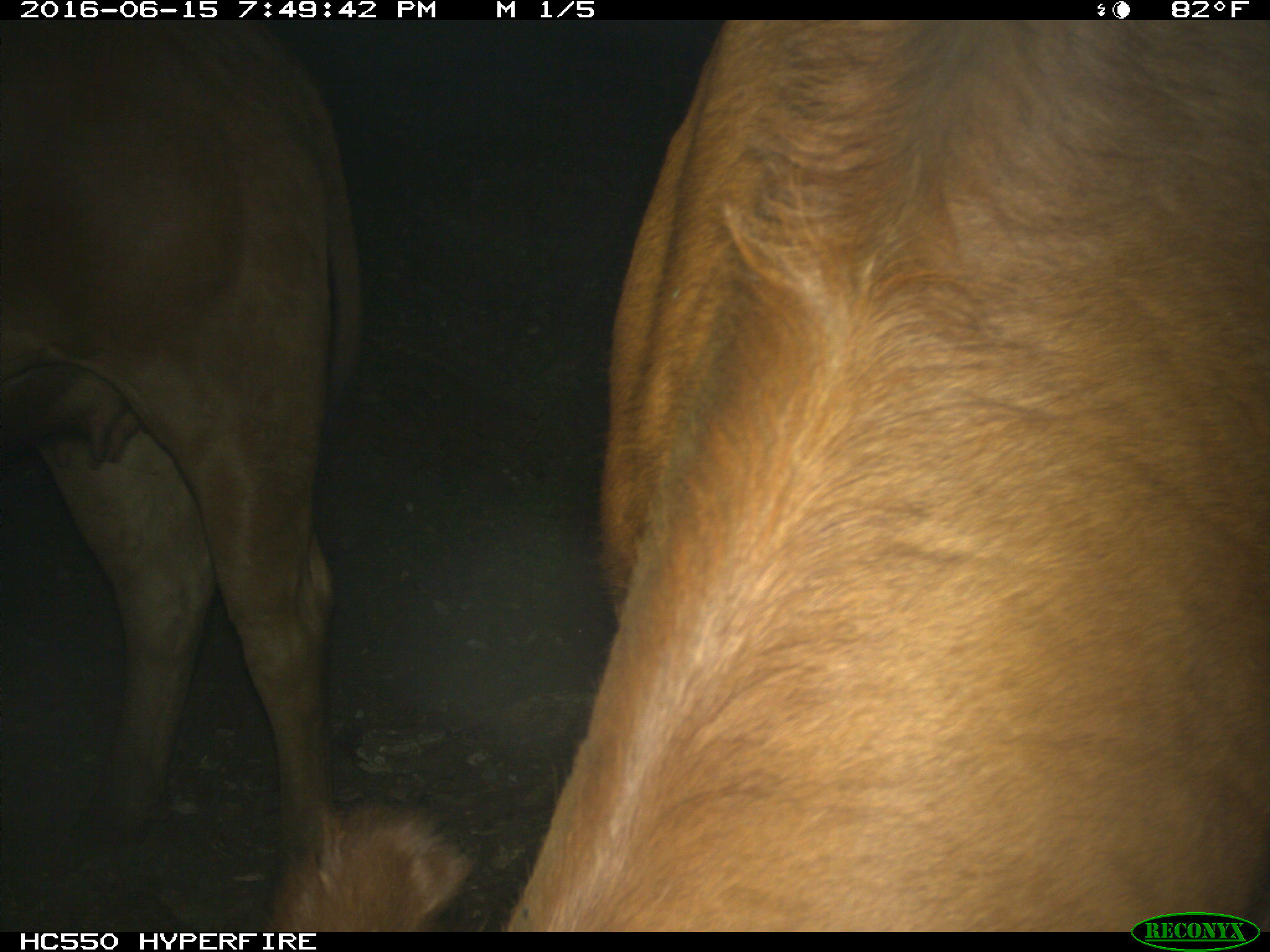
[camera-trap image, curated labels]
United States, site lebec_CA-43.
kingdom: Animalia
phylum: Chordata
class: Mammalia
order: Artiodactyla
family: Bovidae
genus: Bos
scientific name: Bos taurus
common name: domestic cow